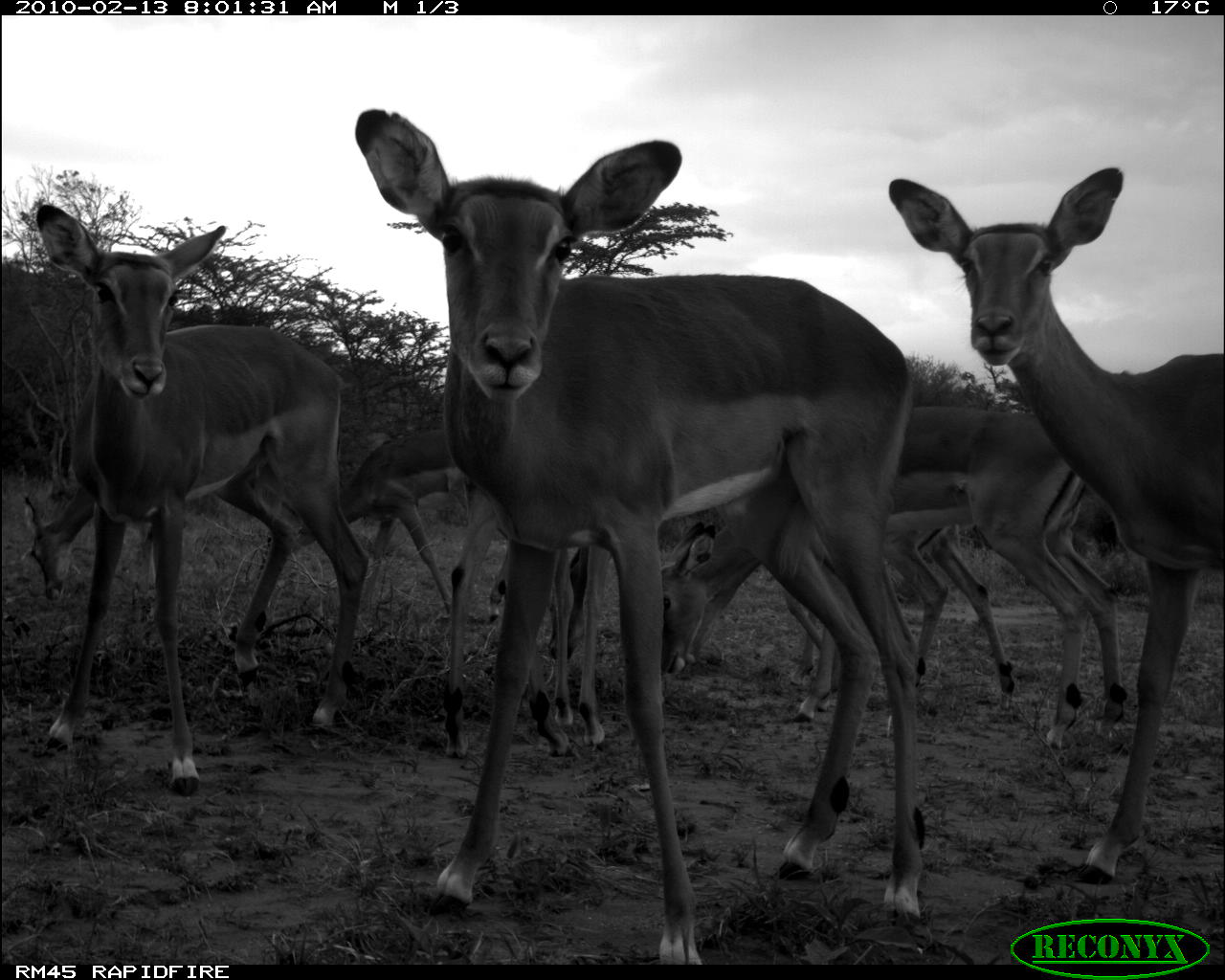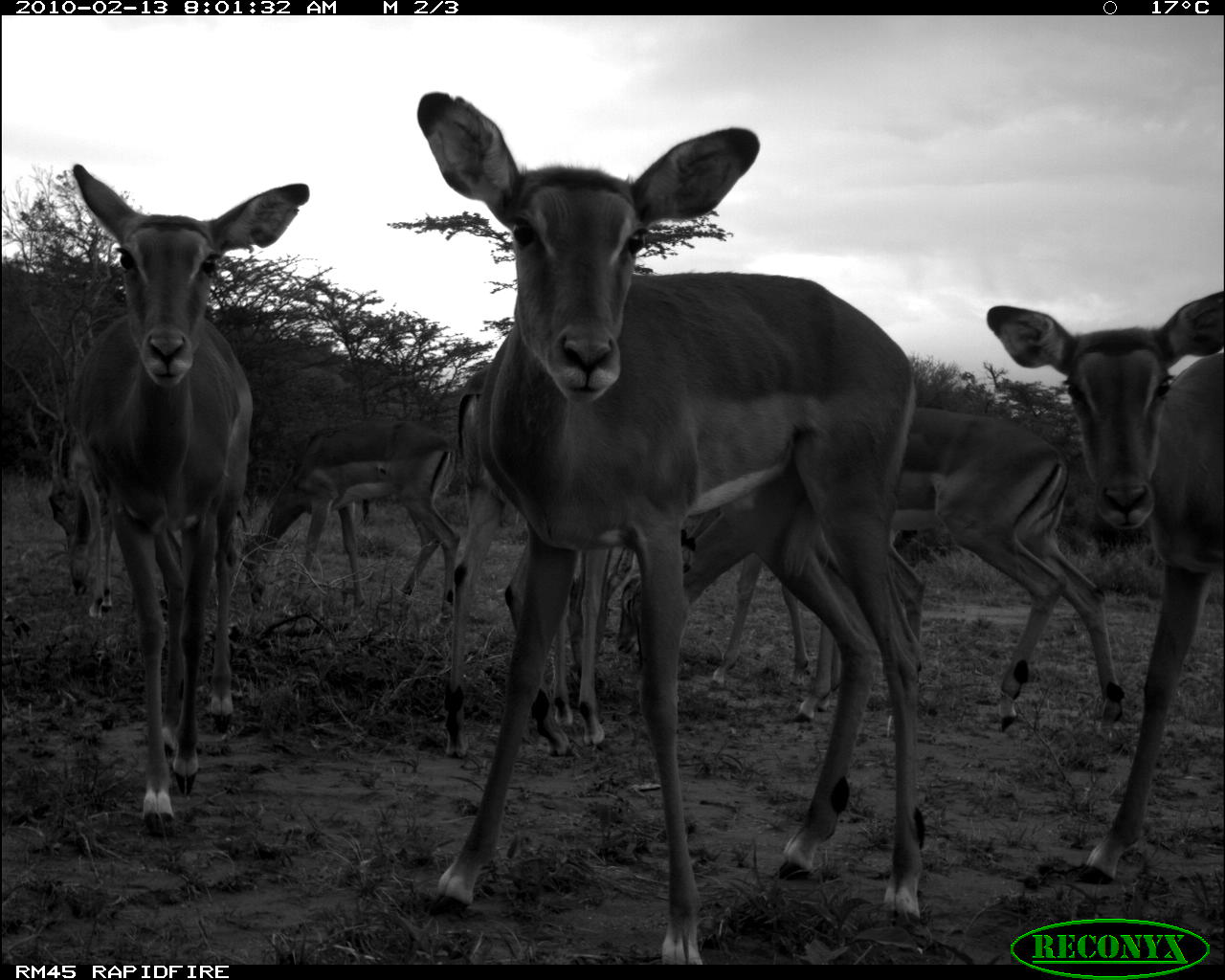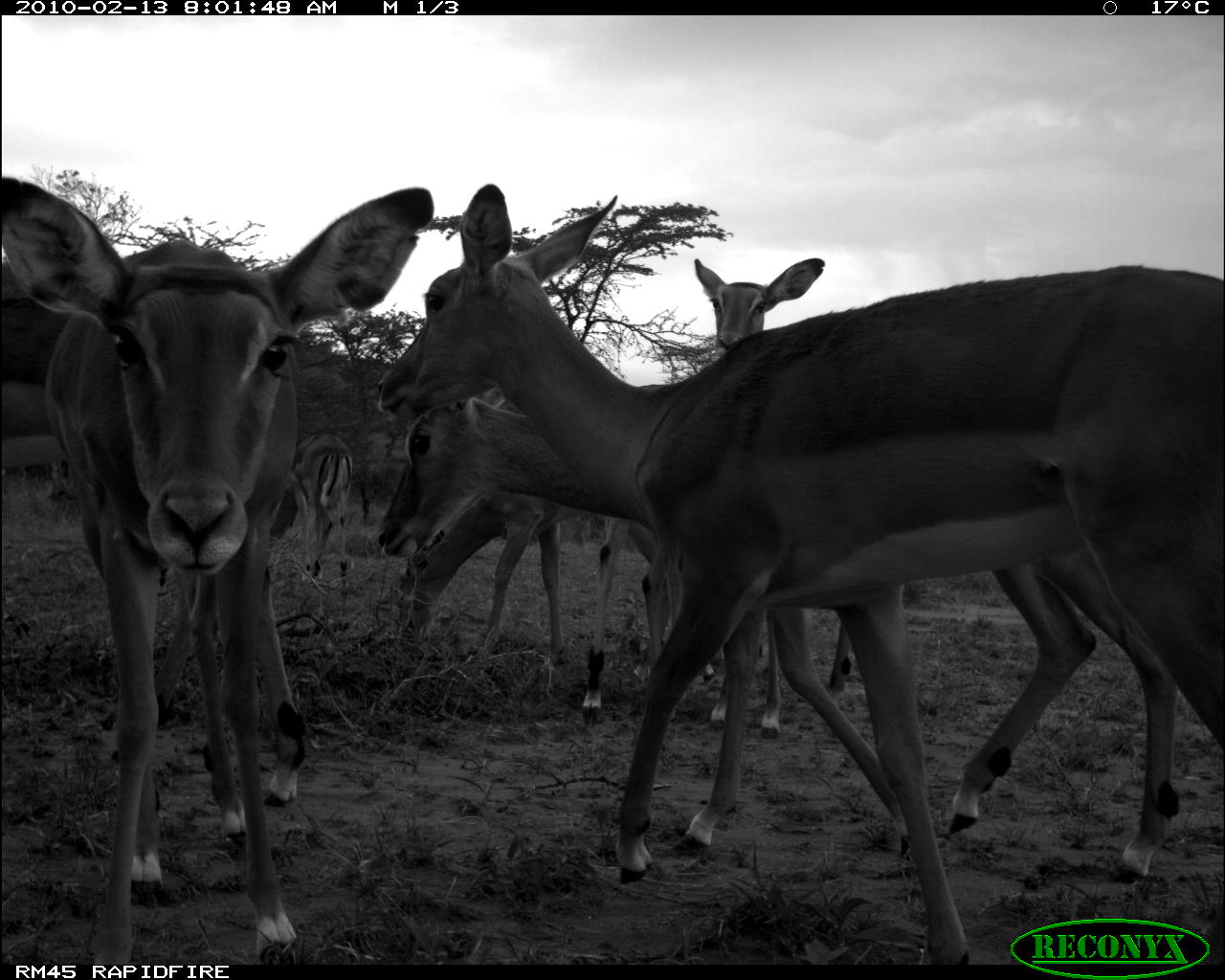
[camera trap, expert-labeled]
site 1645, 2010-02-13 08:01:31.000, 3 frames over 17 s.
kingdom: Animalia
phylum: Chordata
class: Mammalia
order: Artiodactyla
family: Bovidae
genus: Aepyceros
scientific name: Aepyceros melampus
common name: impala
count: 8